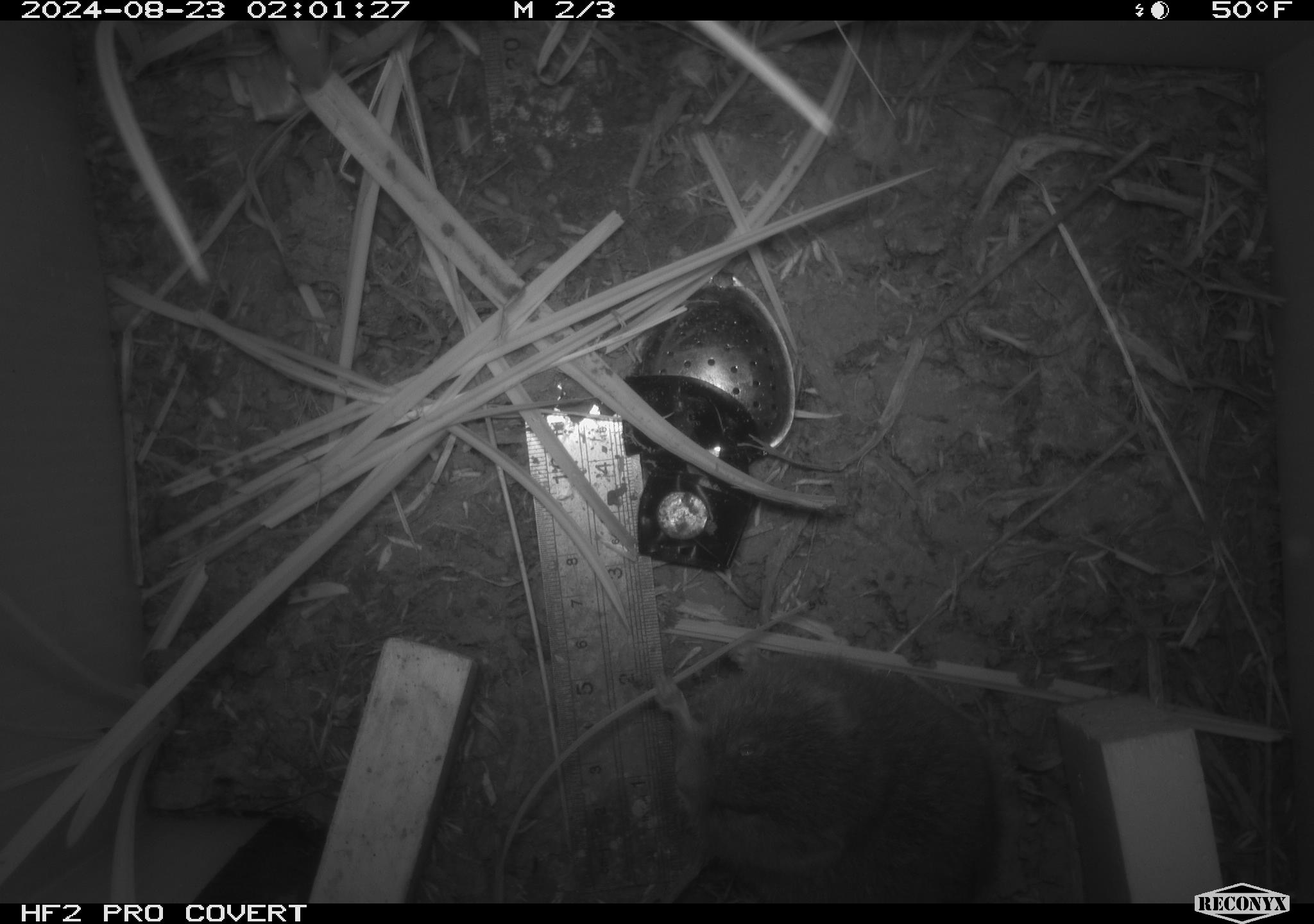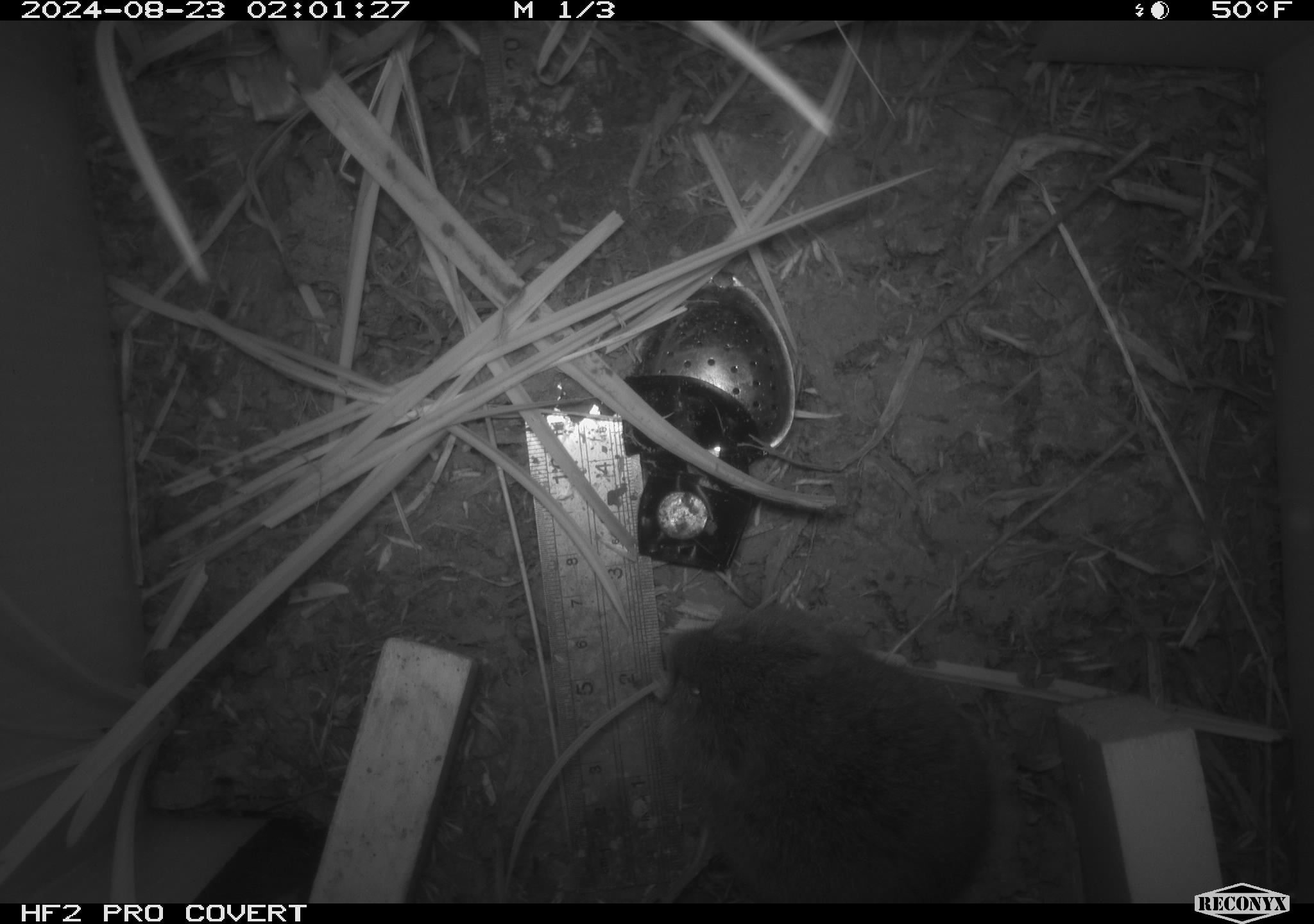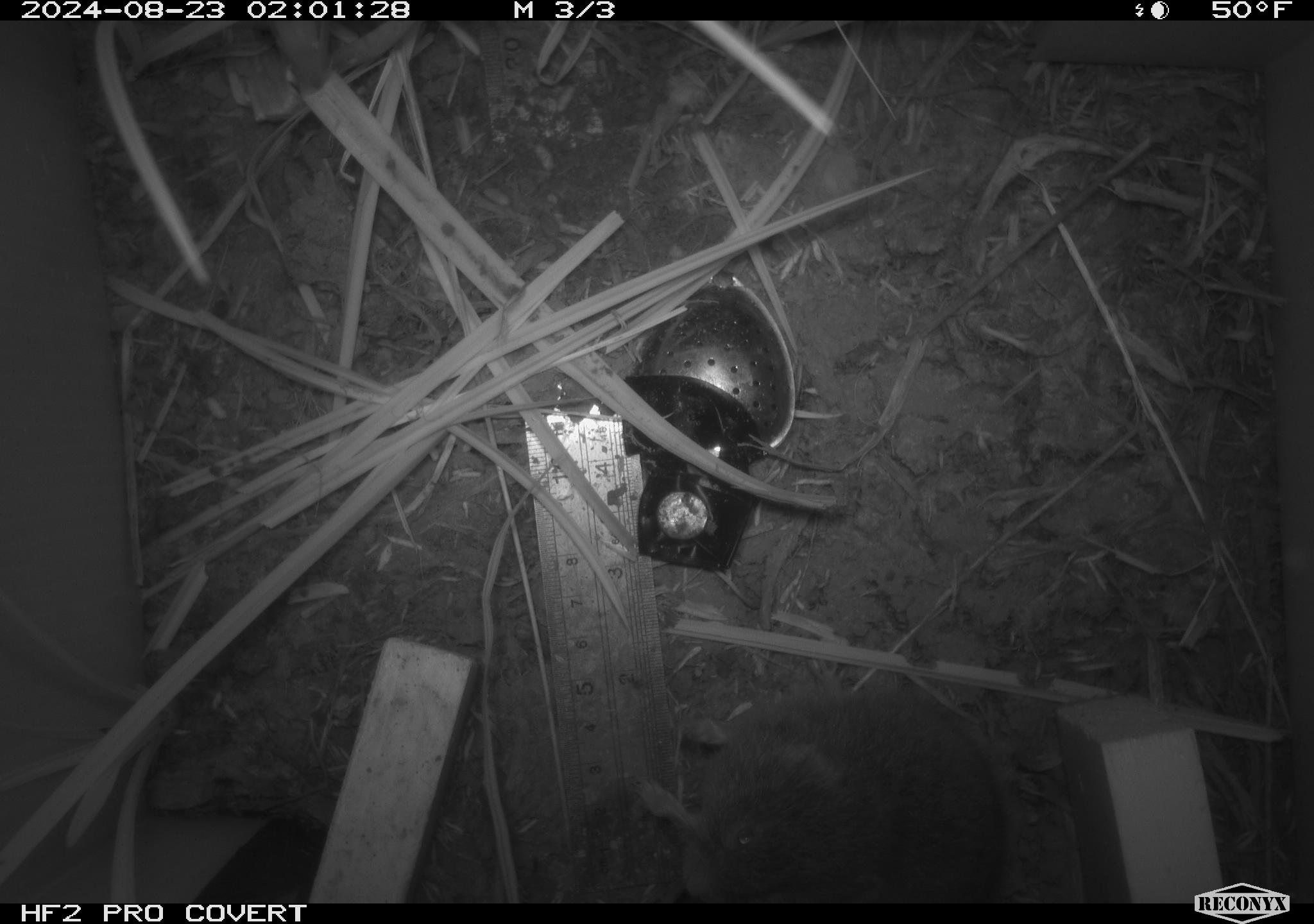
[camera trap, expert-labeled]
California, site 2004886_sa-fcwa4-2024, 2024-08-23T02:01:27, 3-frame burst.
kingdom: Animalia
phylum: Chordata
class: Mammalia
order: Rodentia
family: Cricetidae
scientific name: Arvicolinae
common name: voles, lemmings, and muskrats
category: arvicolinae subfamily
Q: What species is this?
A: Arvicolinae subfamily (voles, lemmings, and muskrats) (Arvicolinae).